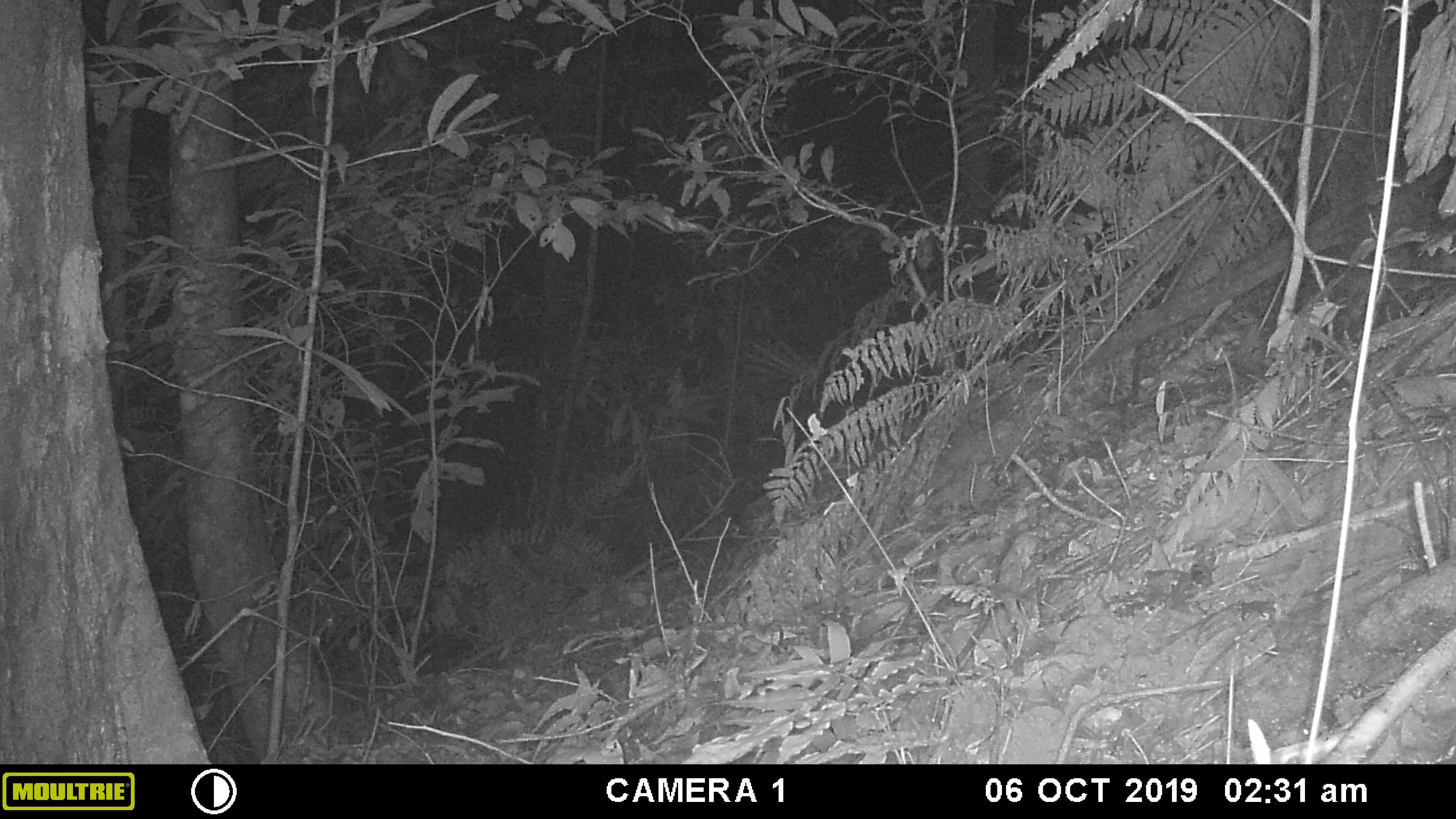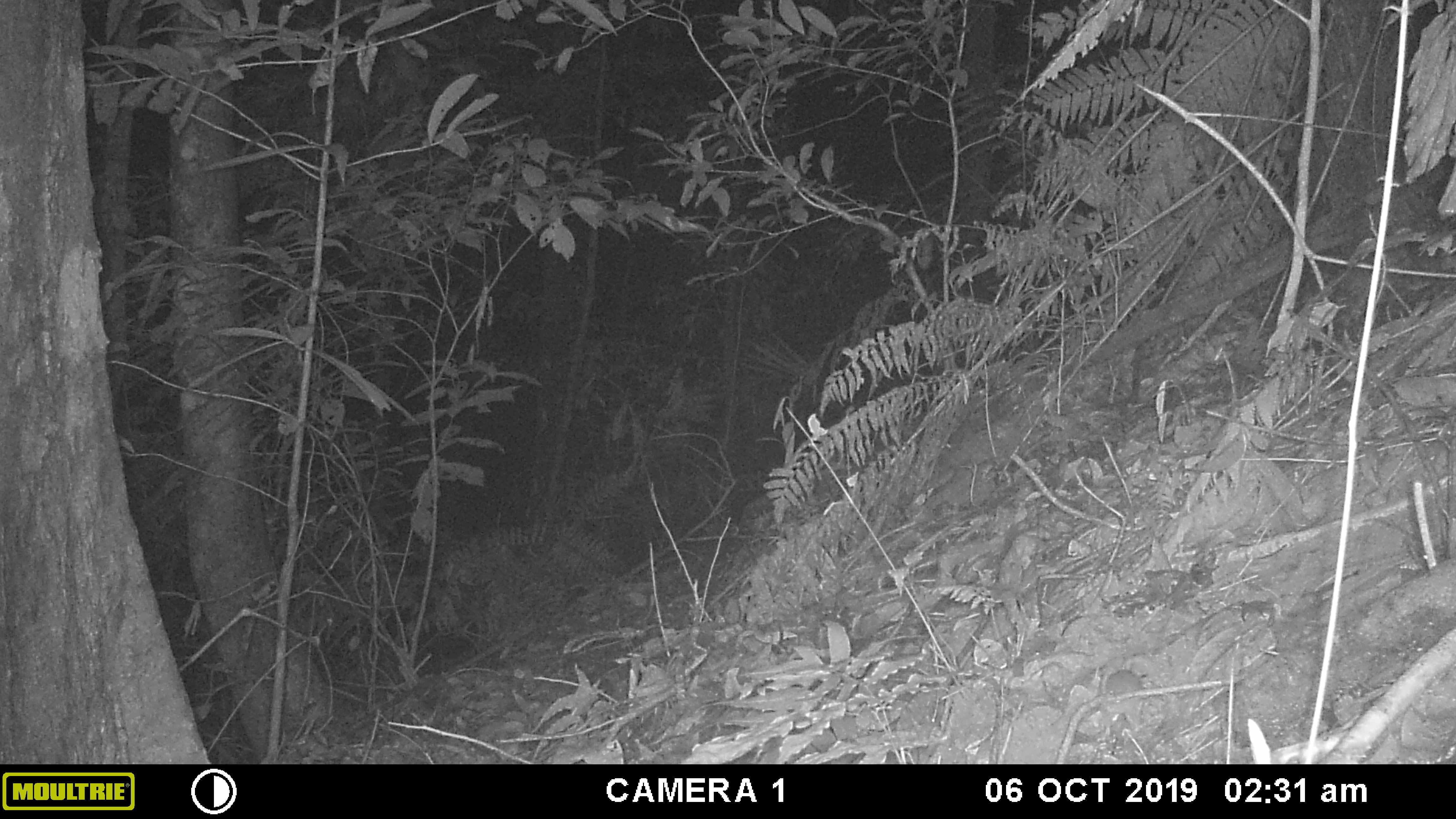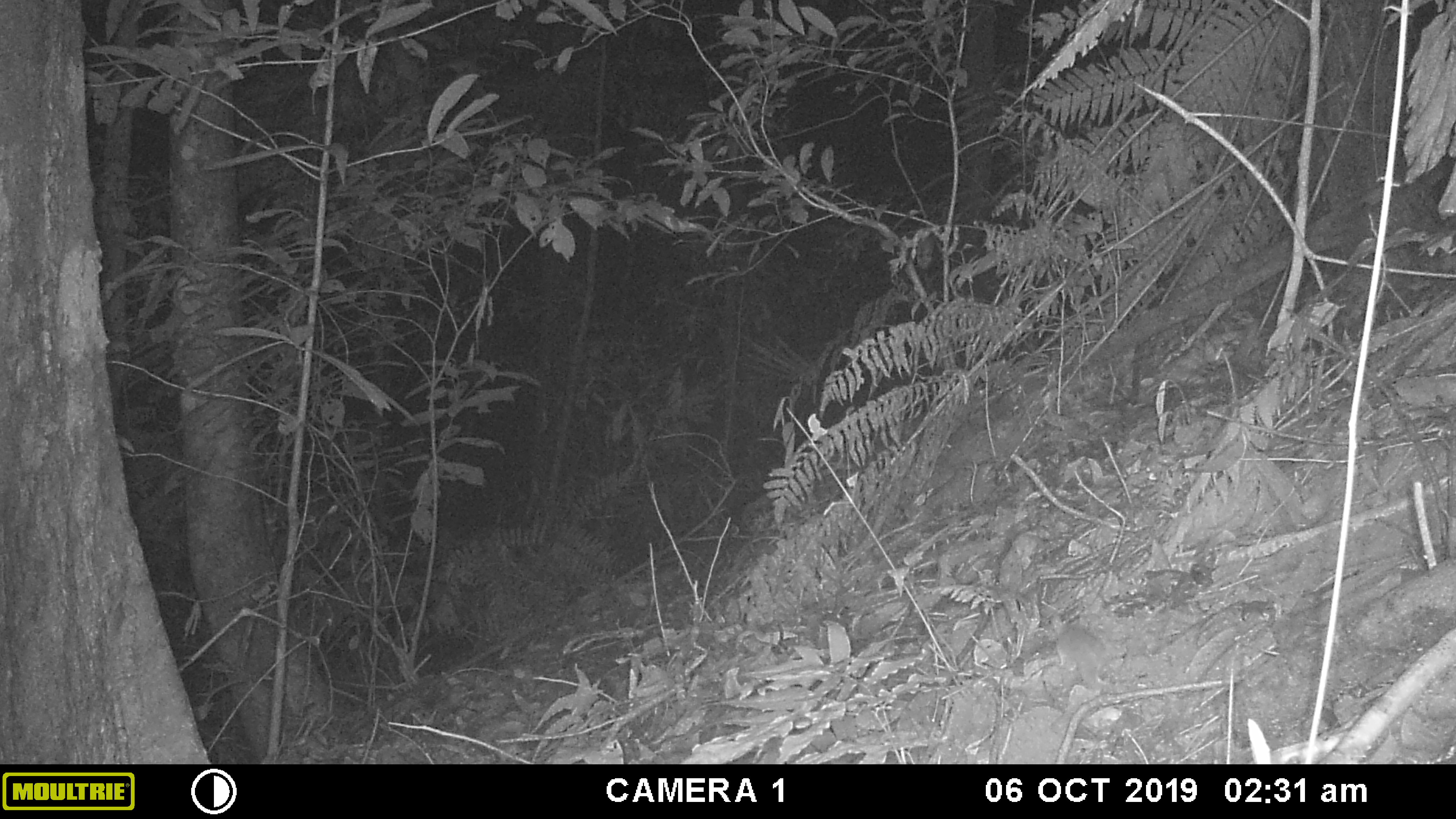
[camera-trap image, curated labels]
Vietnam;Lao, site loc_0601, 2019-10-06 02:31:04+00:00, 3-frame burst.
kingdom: Animalia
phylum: Chordata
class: Mammalia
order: Rodentia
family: Muridae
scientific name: Muridae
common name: old-world mice and rats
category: unidentified murid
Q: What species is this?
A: Unidentified murid (old-world mice and rats) (Muridae).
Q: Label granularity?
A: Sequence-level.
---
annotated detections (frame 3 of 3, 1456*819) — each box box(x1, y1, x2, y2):
unidentified murid: box(1055, 624, 1103, 691)